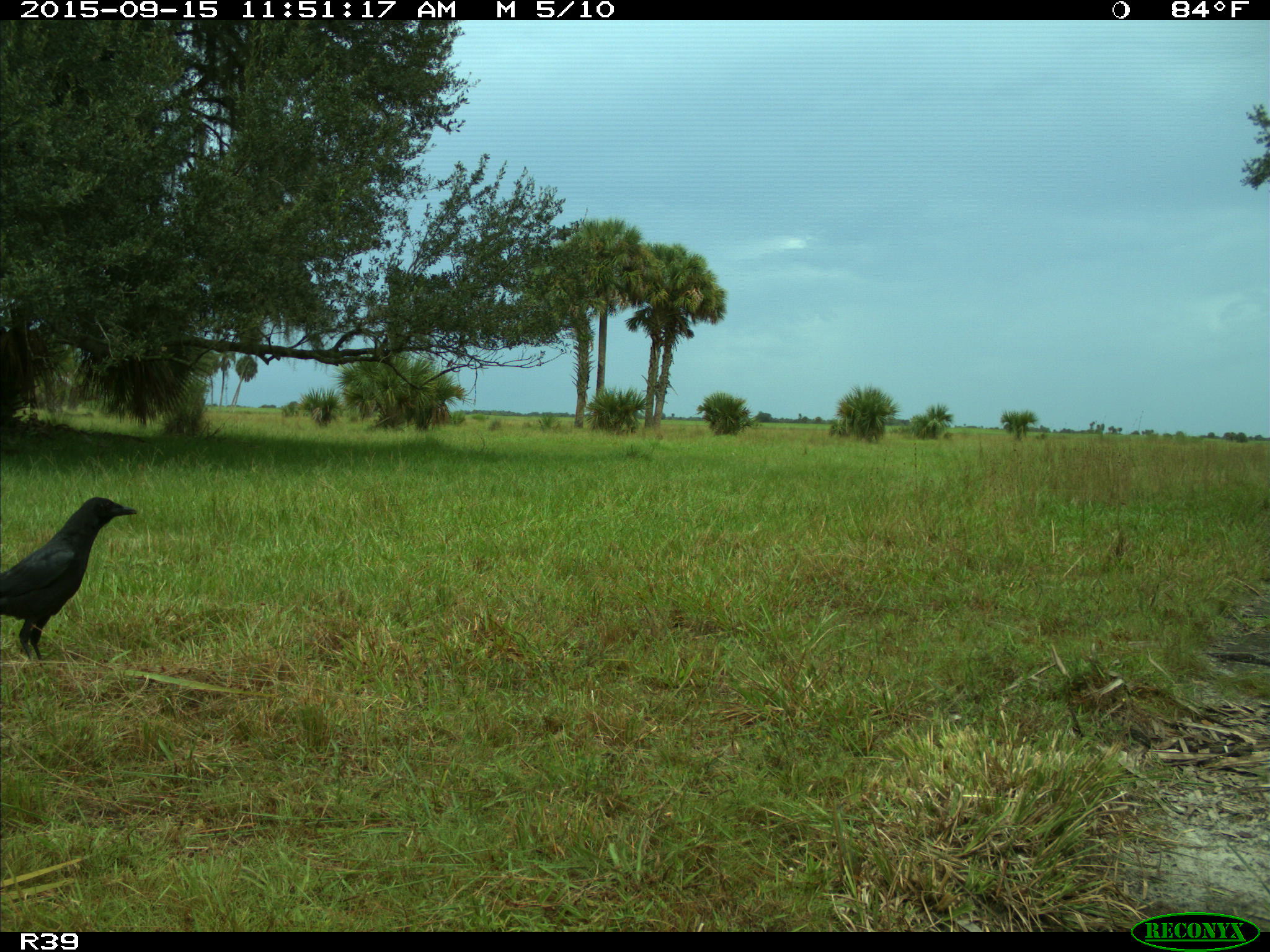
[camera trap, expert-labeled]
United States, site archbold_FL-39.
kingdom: Animalia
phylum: Chordata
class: Aves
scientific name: Aves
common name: birds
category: unidentified bird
Unidentified bird (birds) (Aves).